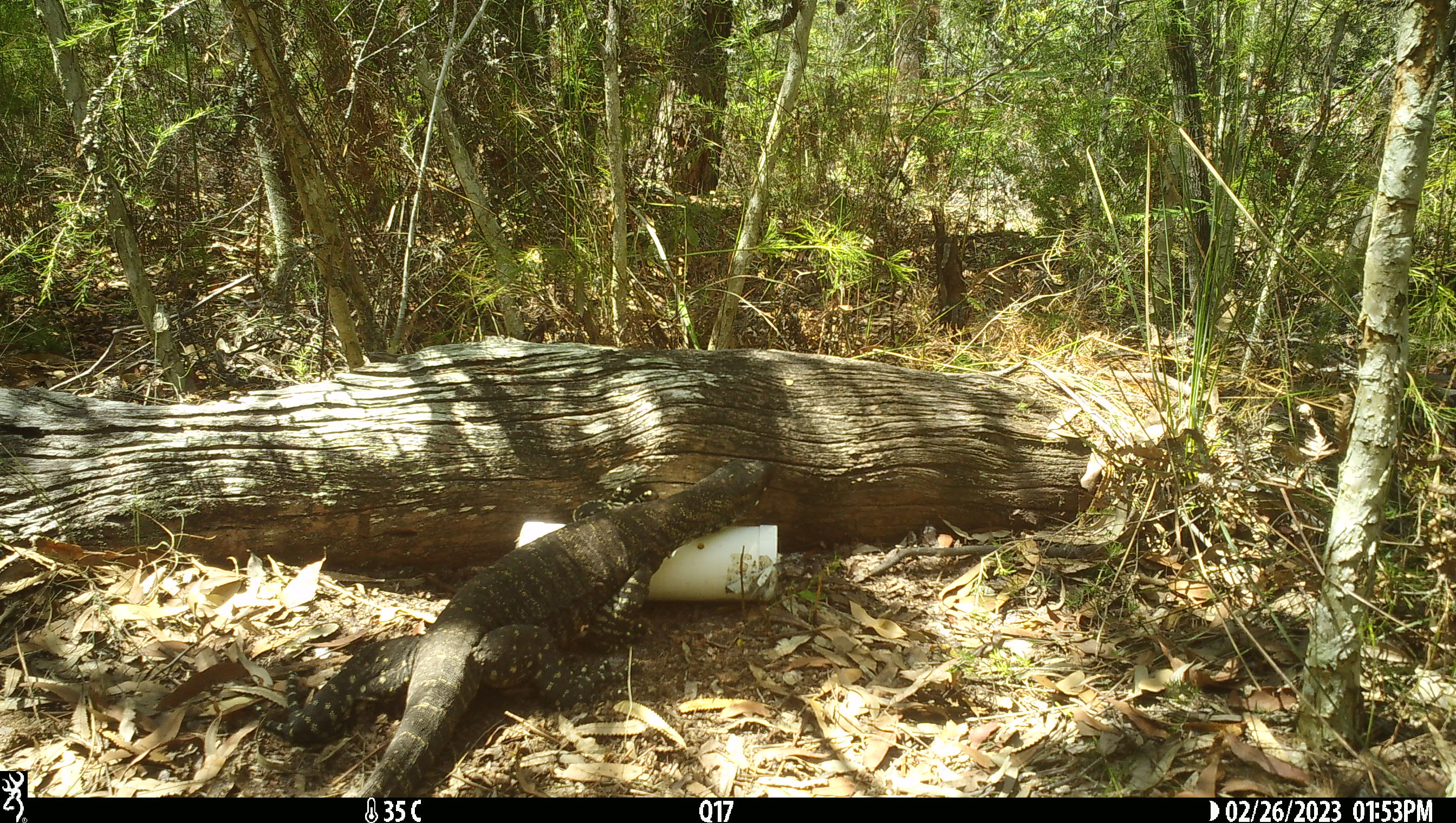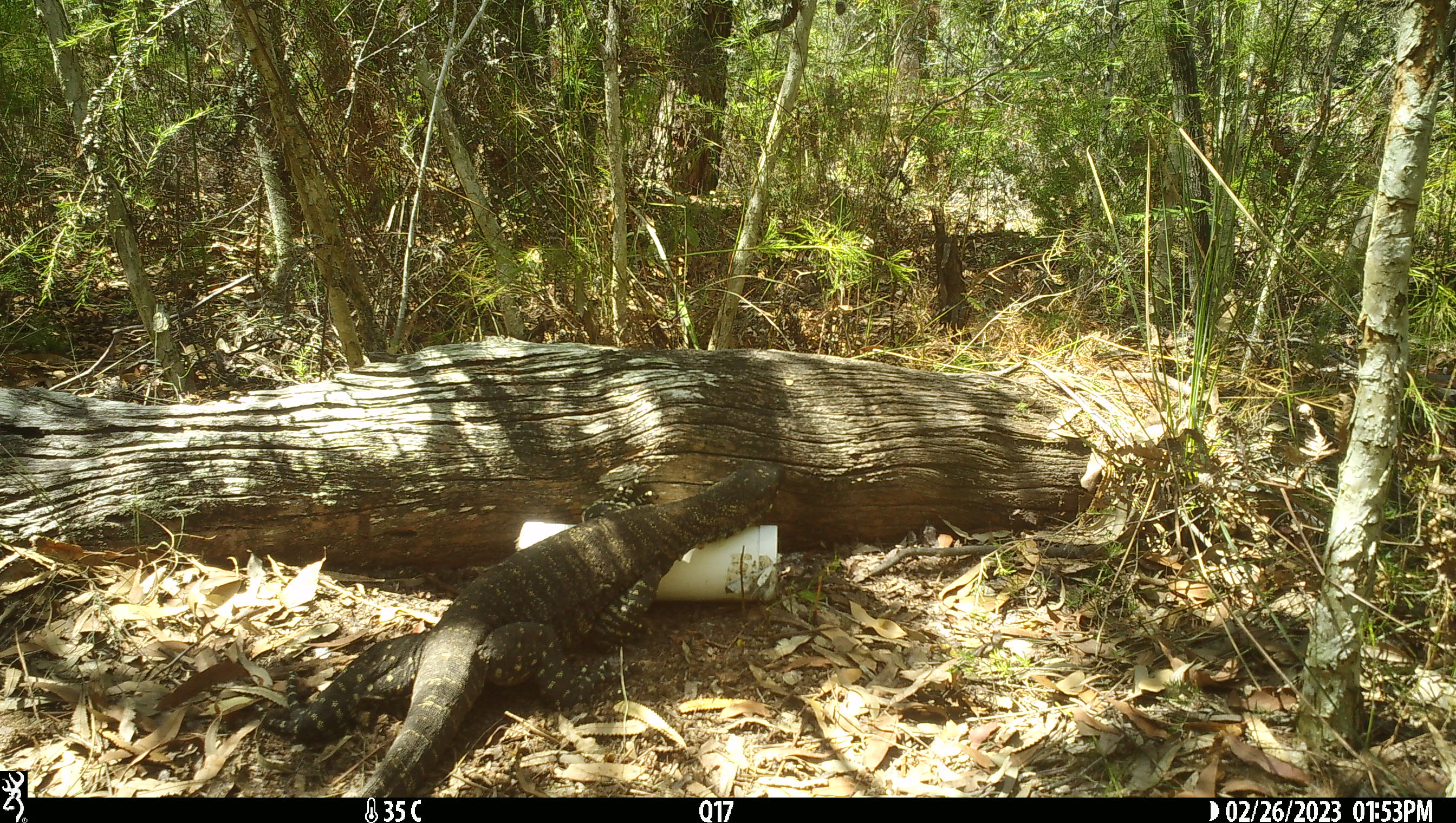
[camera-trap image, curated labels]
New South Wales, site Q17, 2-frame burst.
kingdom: Animalia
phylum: Chordata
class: Reptilia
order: Squamata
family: Varanidae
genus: Varanus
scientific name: Varanus varius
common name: lace monitor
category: goanna